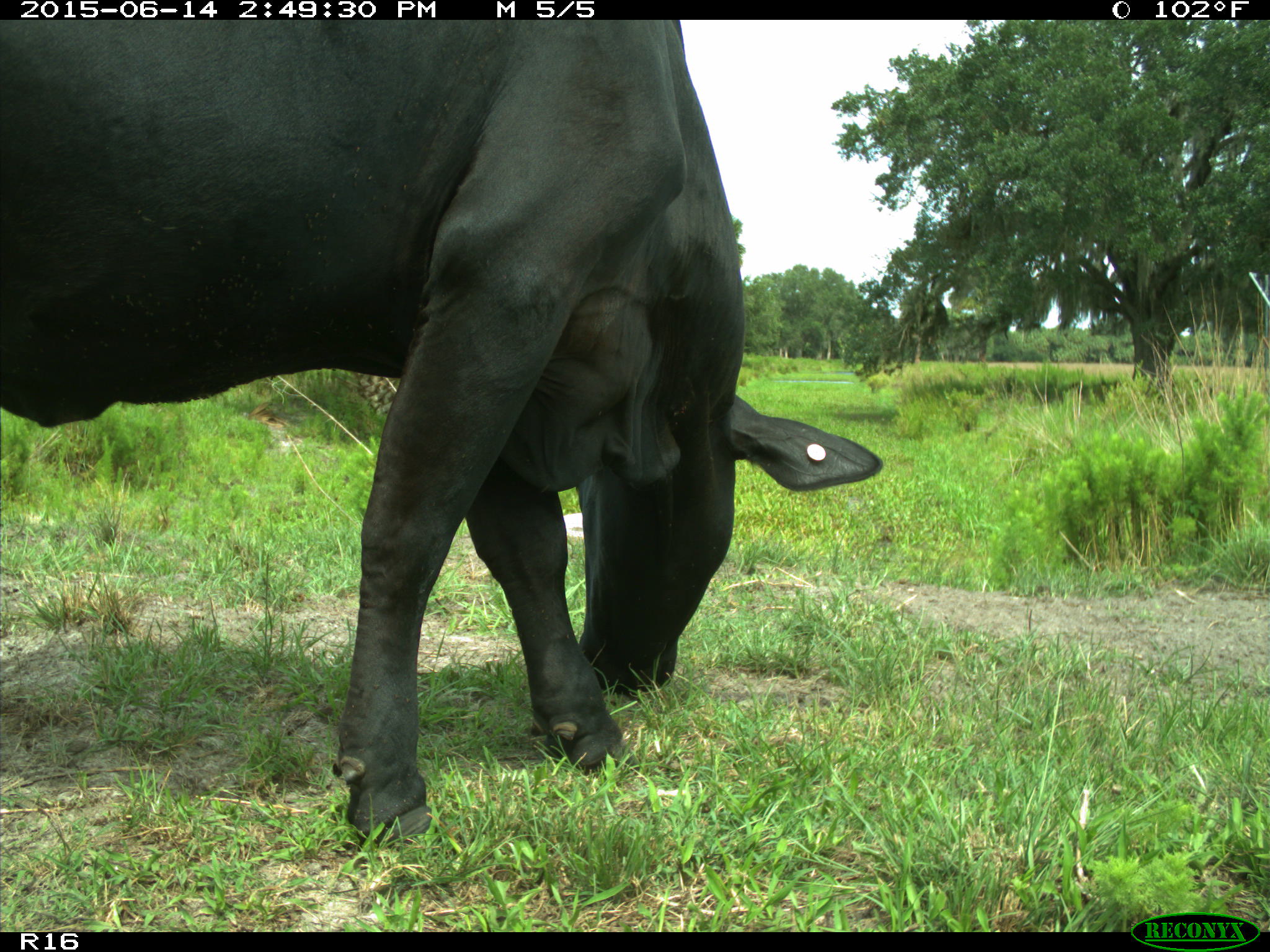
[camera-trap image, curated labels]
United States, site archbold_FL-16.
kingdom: Animalia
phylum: Chordata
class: Mammalia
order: Artiodactyla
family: Bovidae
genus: Bos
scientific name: Bos taurus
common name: domestic cow